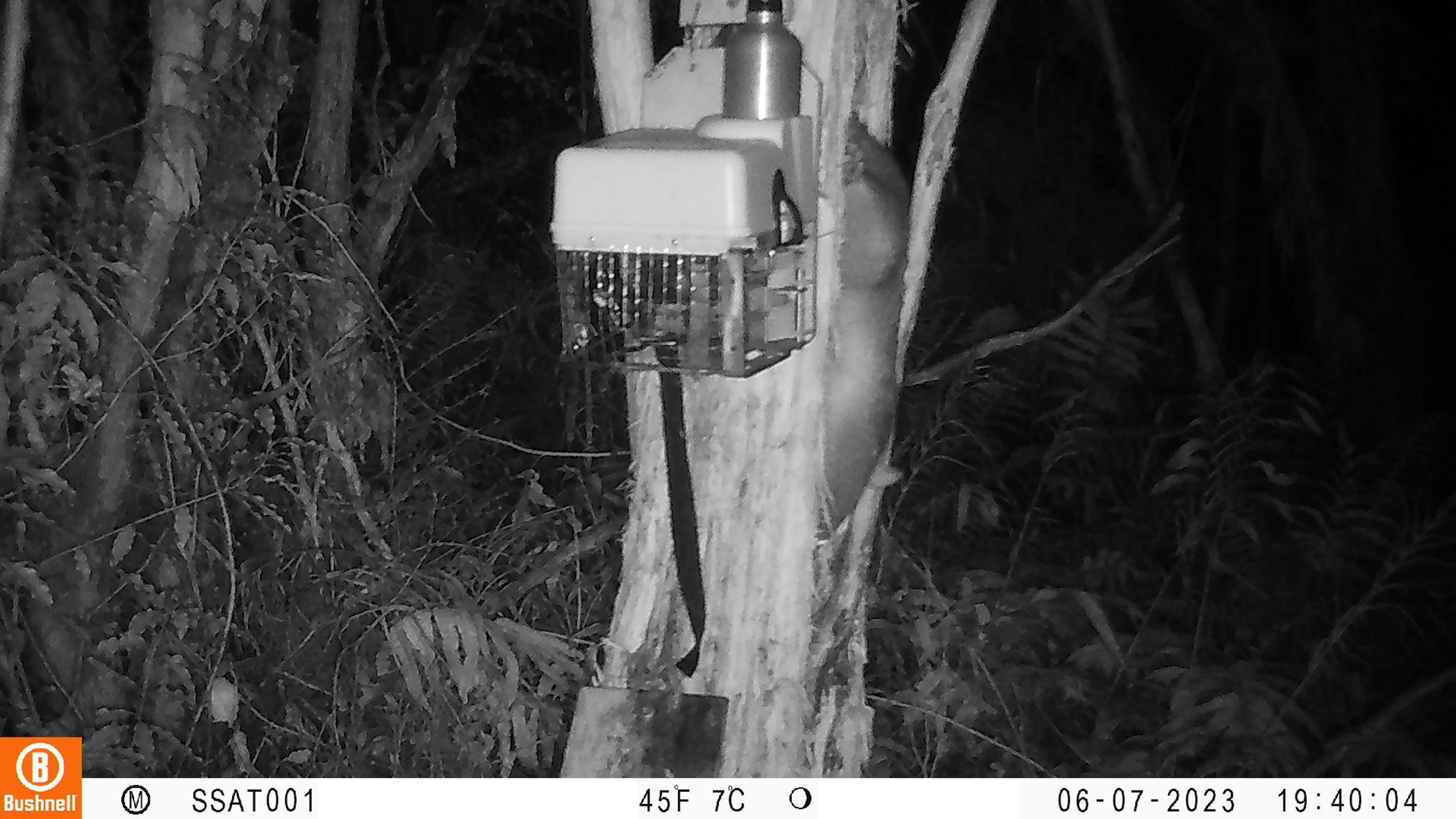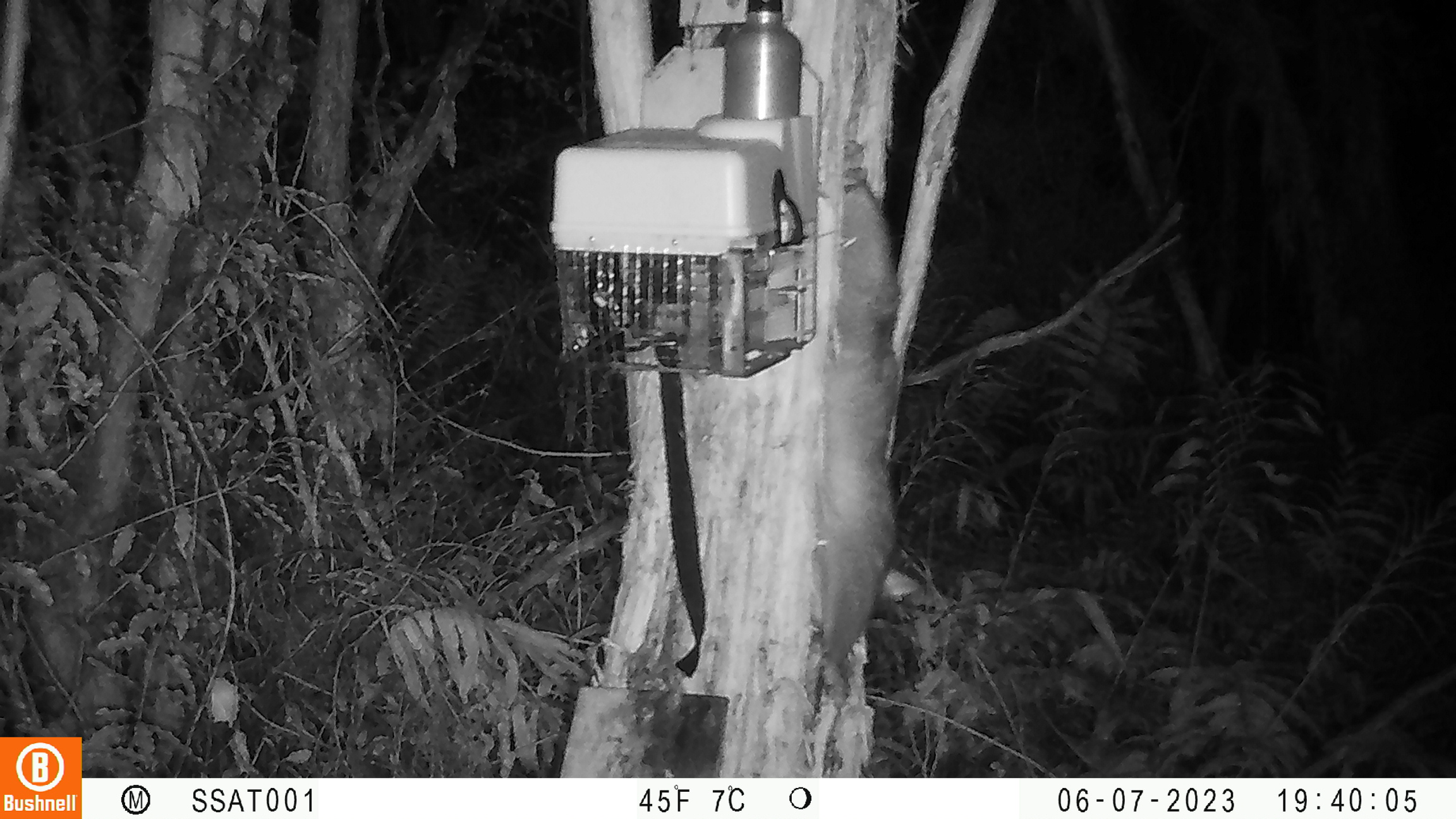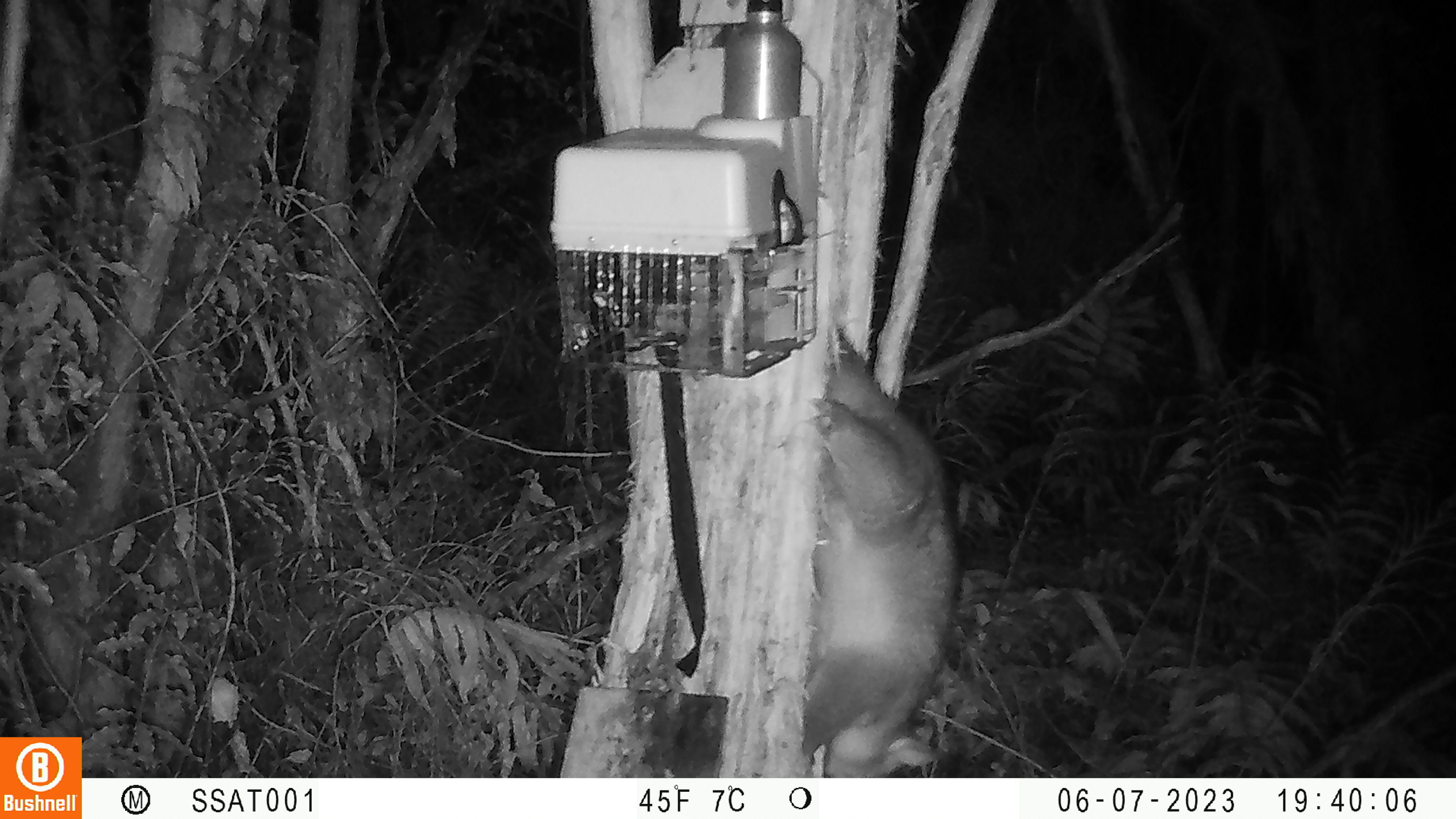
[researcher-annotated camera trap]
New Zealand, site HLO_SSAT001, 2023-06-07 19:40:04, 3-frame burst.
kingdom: Animalia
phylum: Chordata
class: Mammalia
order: Diprotodontia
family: Phalangeridae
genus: Trichosurus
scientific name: Trichosurus vulpecula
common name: common brushtail possum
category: possum